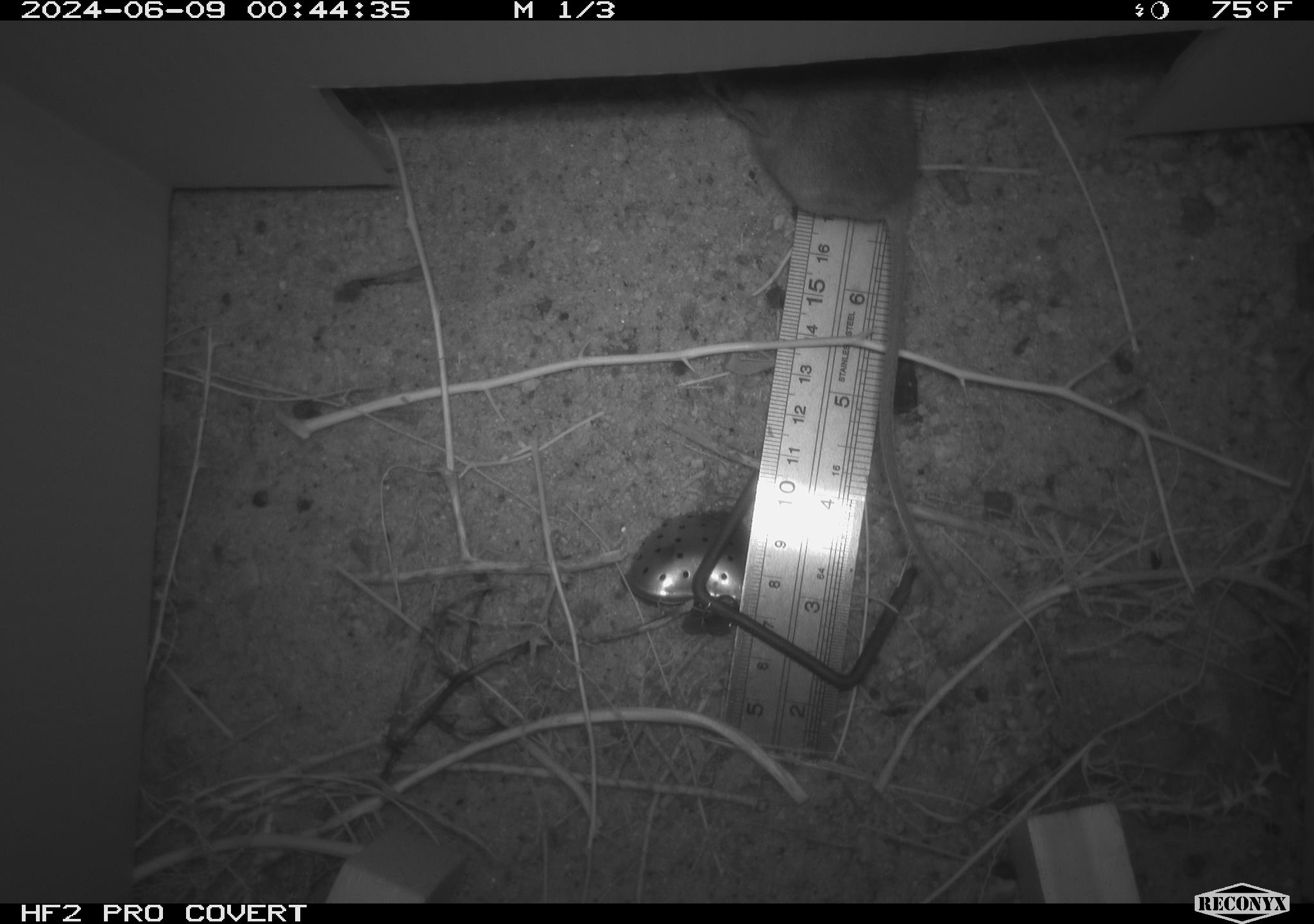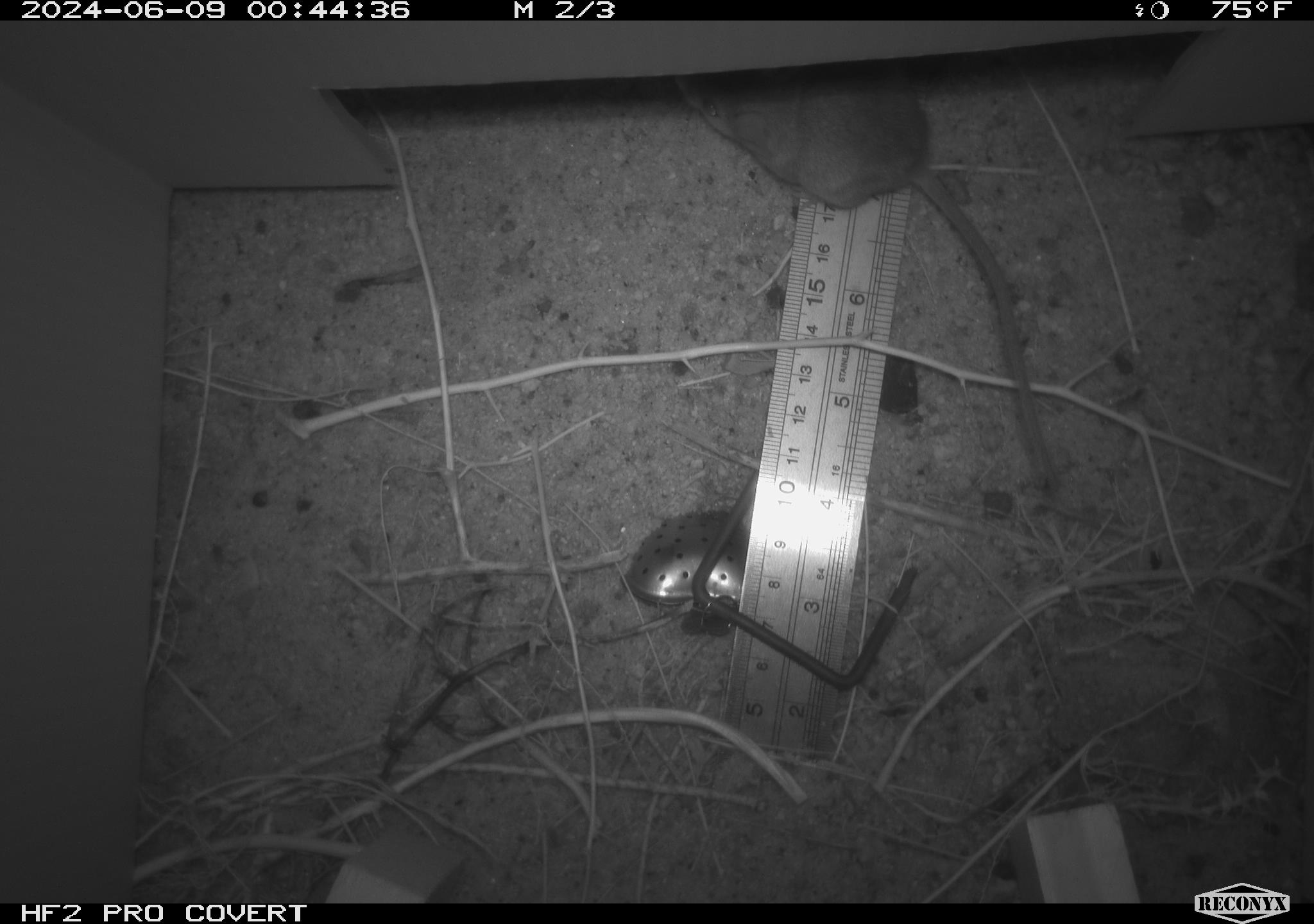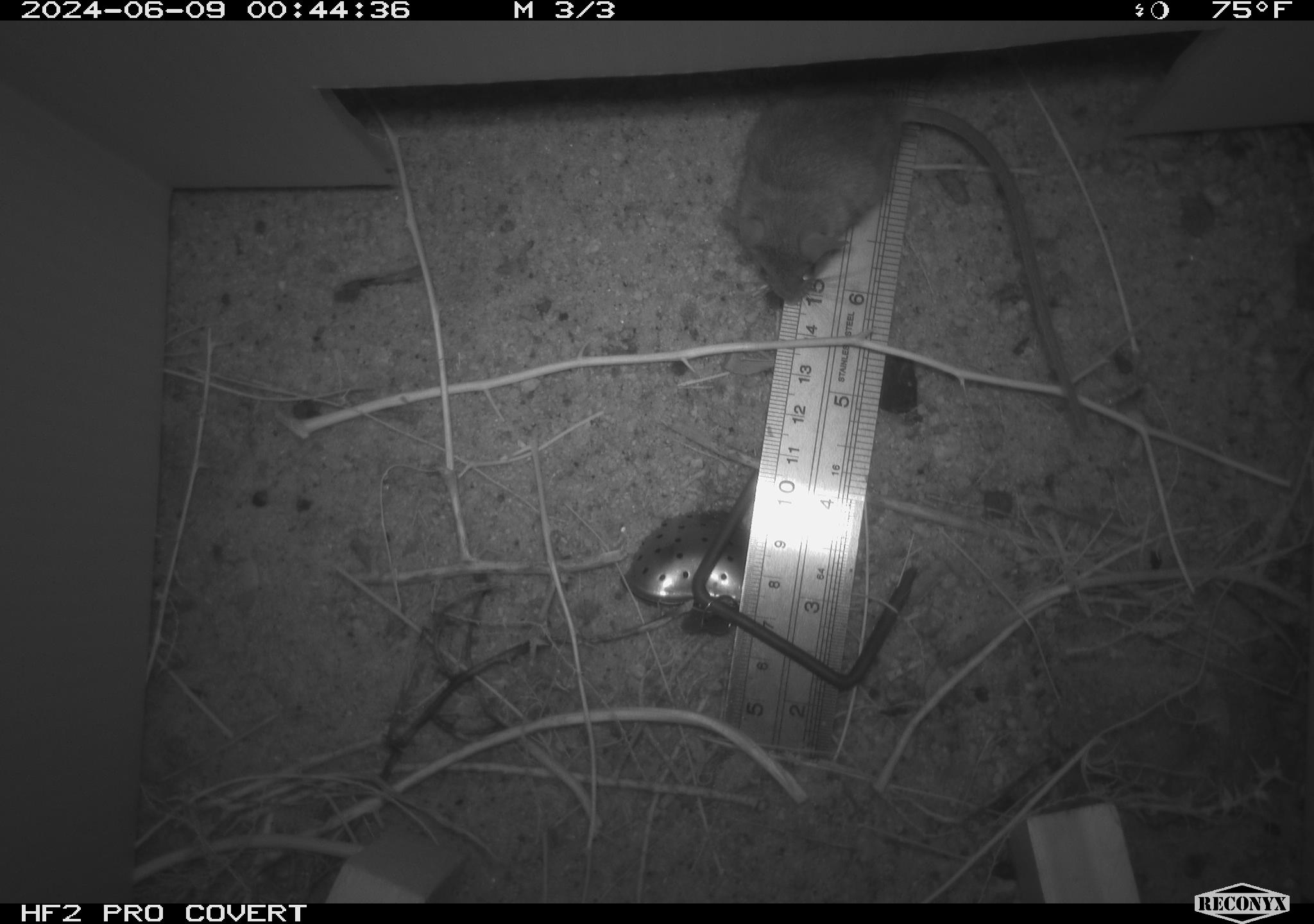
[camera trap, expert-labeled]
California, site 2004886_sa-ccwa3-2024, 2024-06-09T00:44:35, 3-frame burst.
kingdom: Animalia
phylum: Chordata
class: Mammalia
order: Rodentia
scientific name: Rodentia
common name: mouse species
Mouse species (Rodentia).